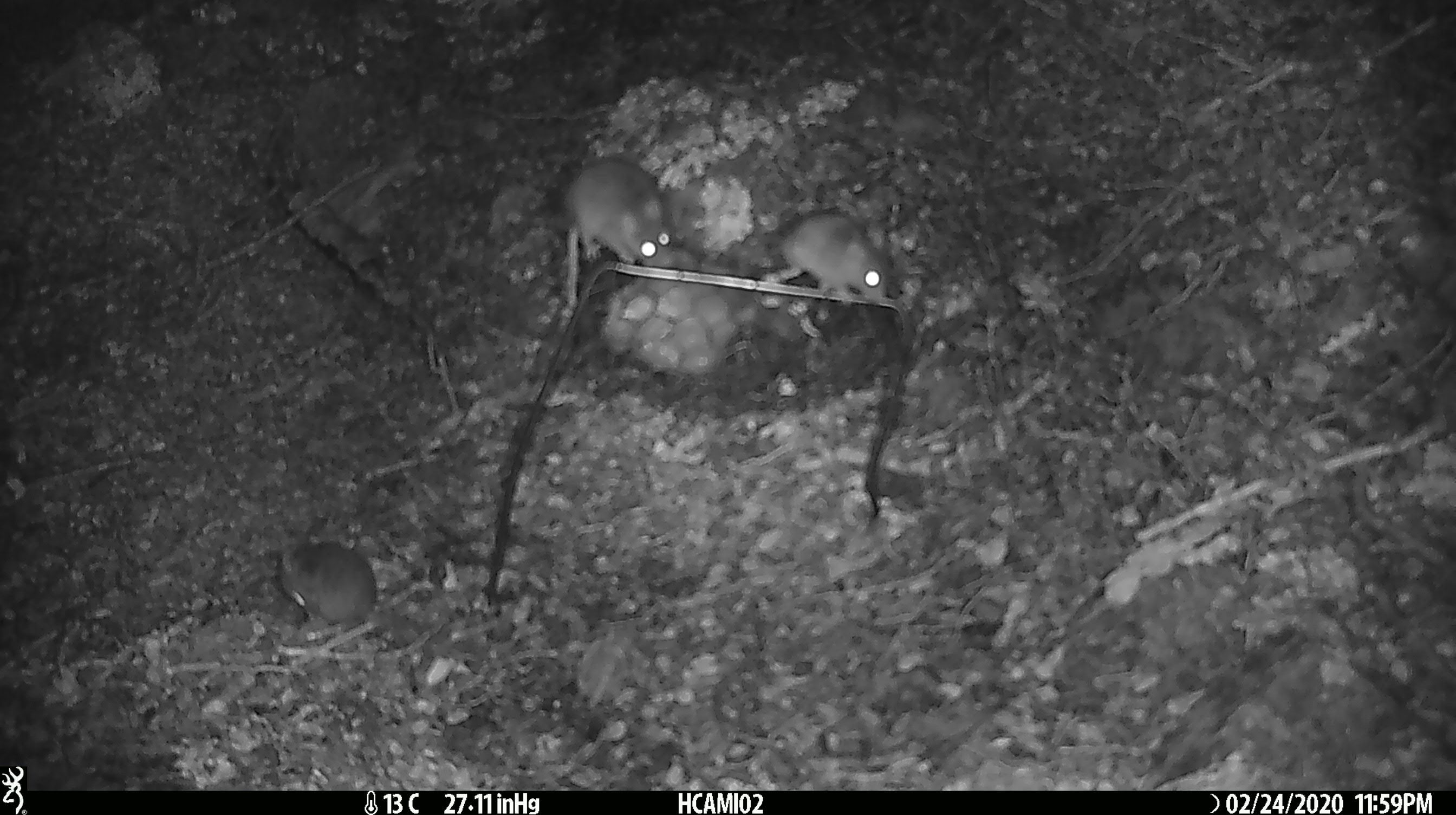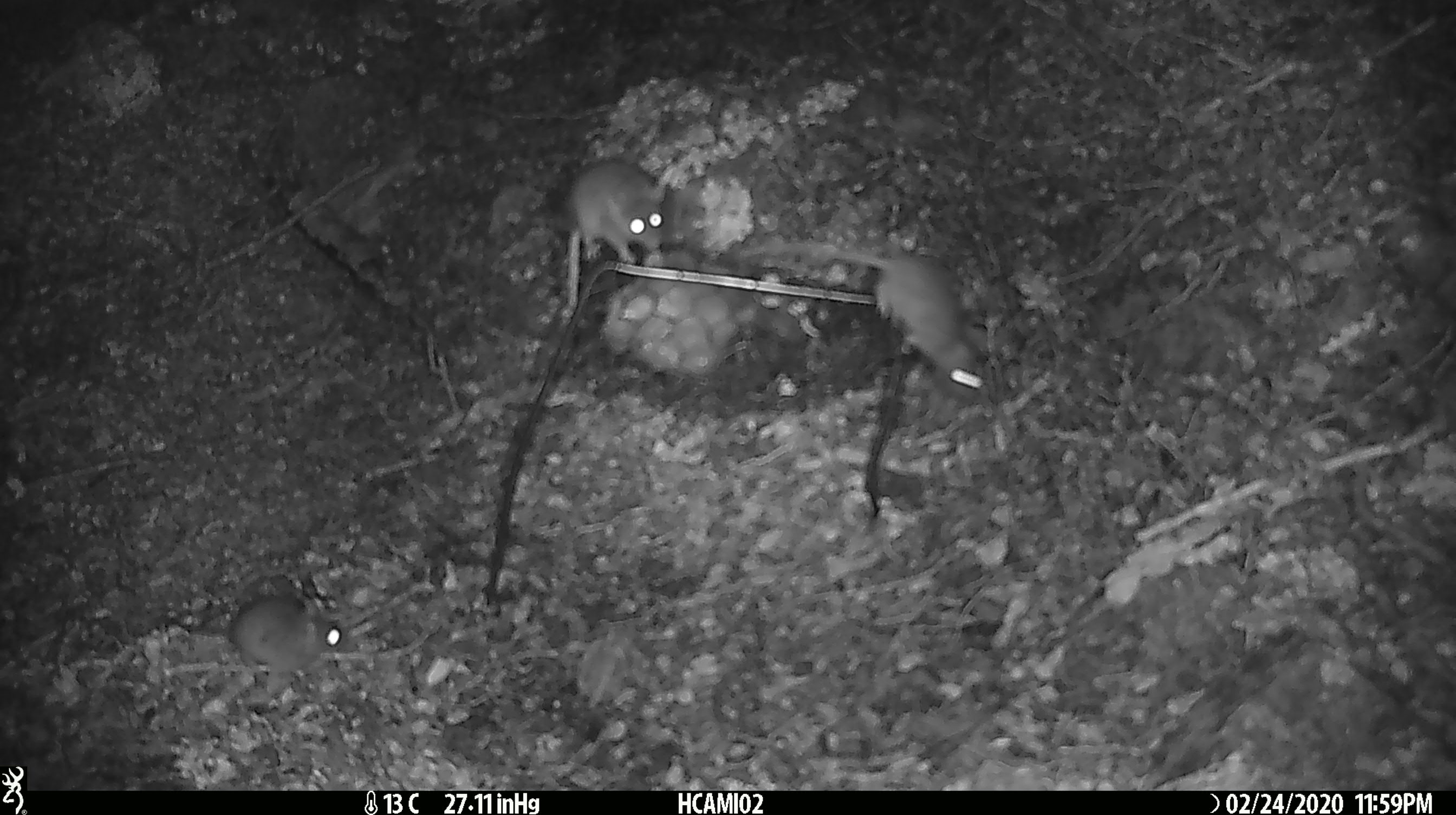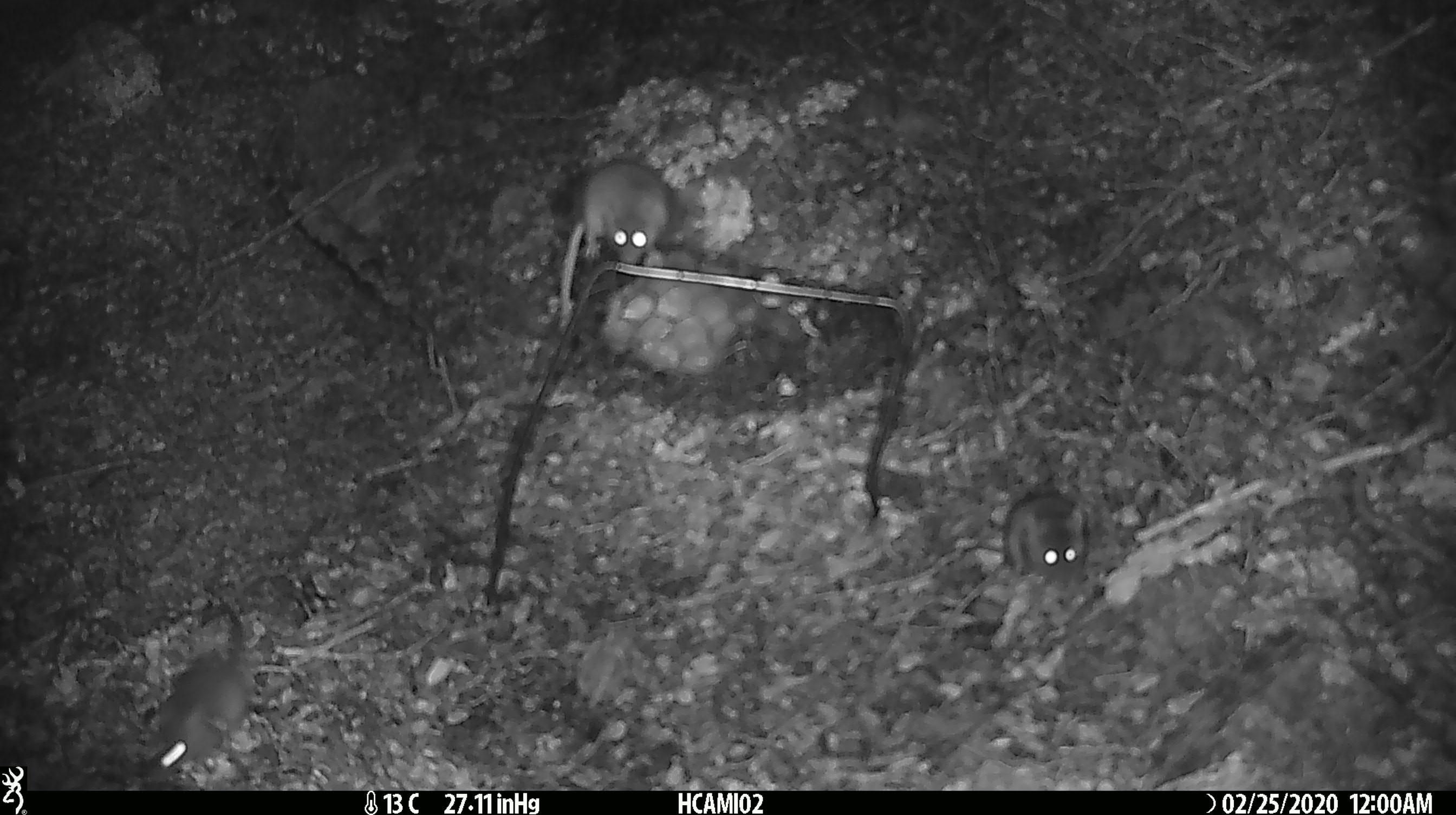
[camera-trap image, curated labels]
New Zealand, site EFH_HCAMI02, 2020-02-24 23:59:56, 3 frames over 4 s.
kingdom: Animalia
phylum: Chordata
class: Mammalia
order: Rodentia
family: Muridae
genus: Mus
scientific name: Mus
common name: mouse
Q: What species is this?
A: Mouse (Mus).